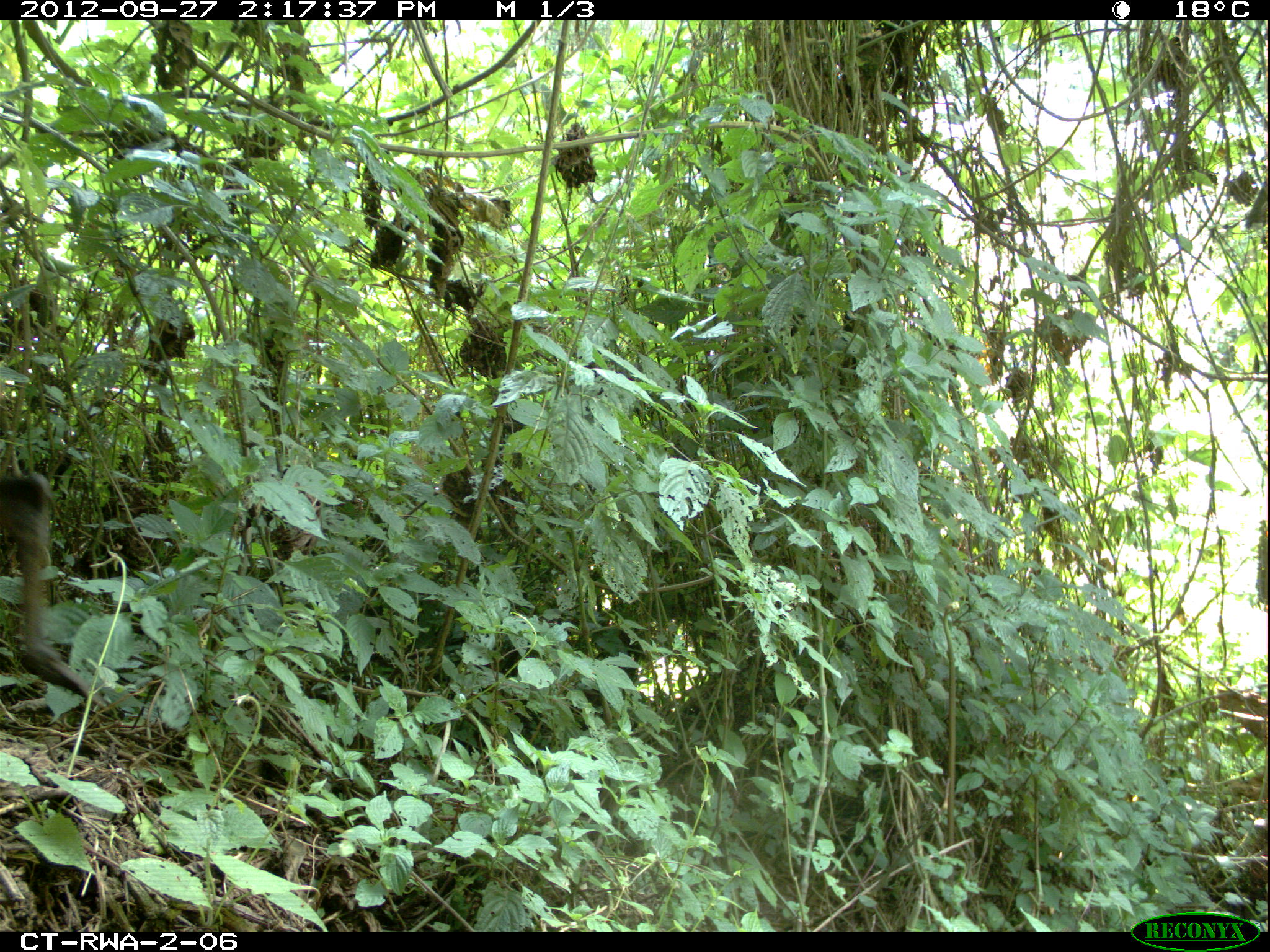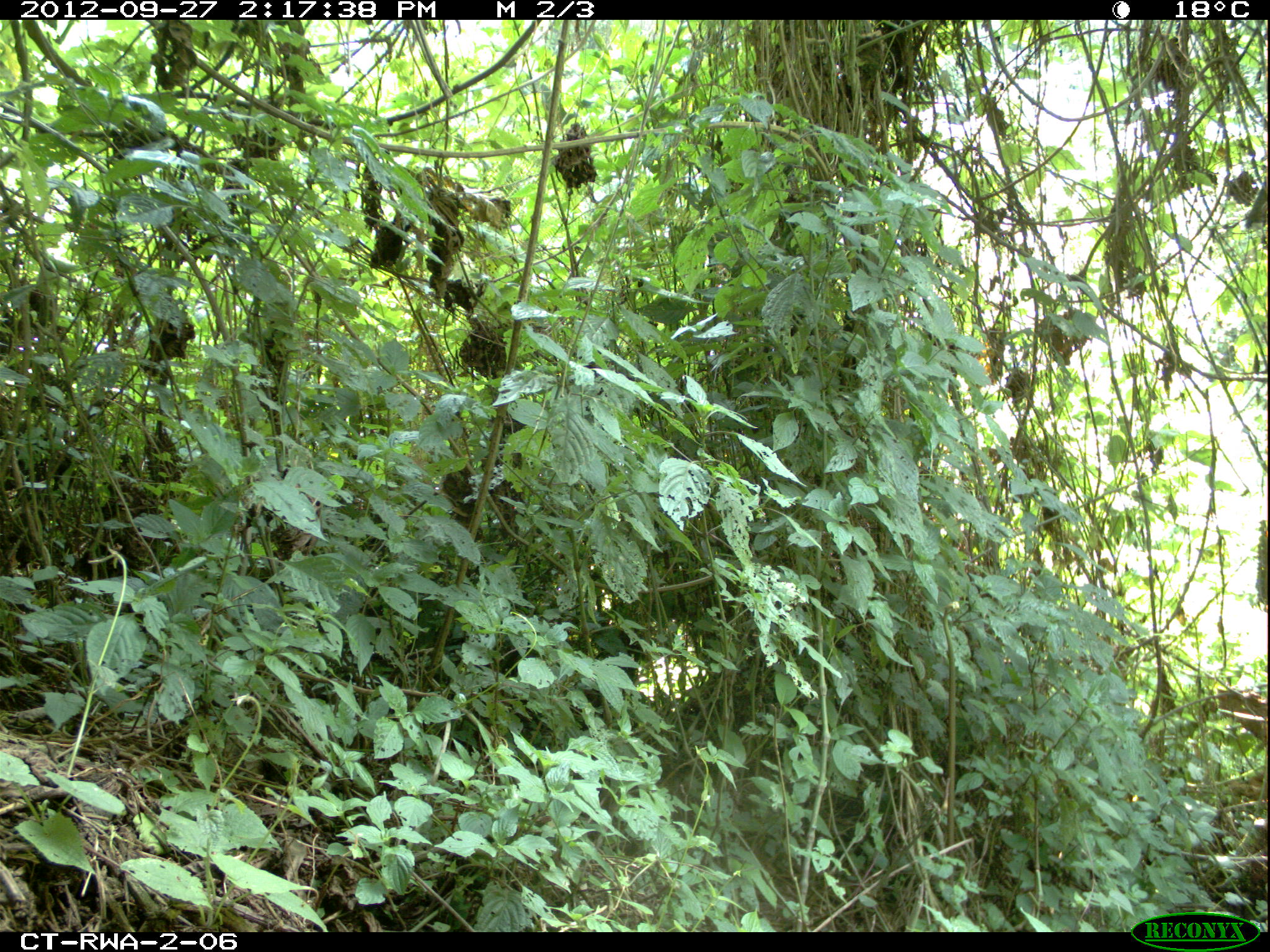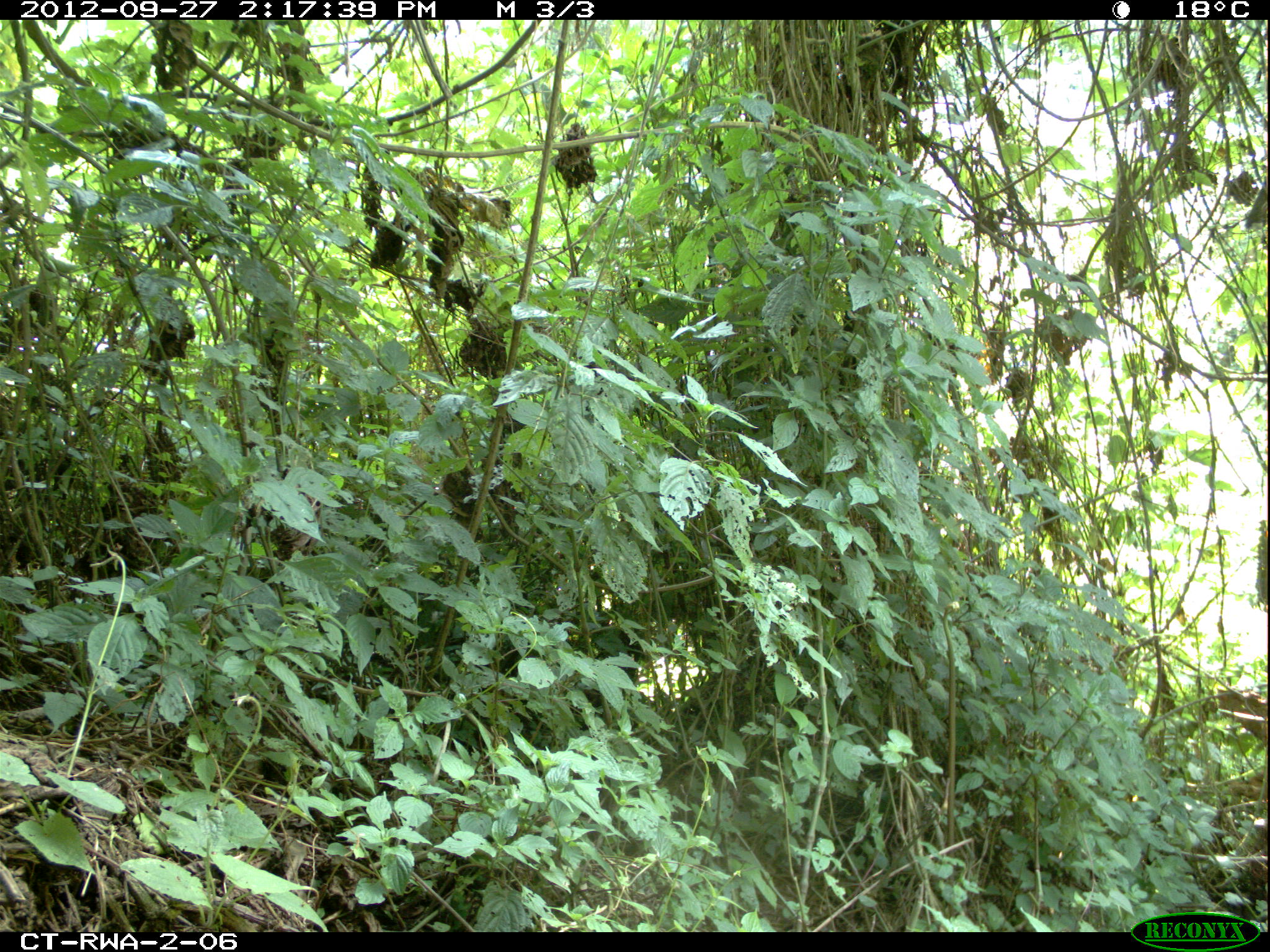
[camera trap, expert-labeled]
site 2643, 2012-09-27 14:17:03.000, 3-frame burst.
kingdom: Animalia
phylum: Chordata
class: Mammalia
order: Artiodactyla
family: Bovidae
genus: Cephalophus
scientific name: Cephalophus nigrifrons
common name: black-fronted duiker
Cephalophus nigrifrons (black-fronted duiker), count 1.